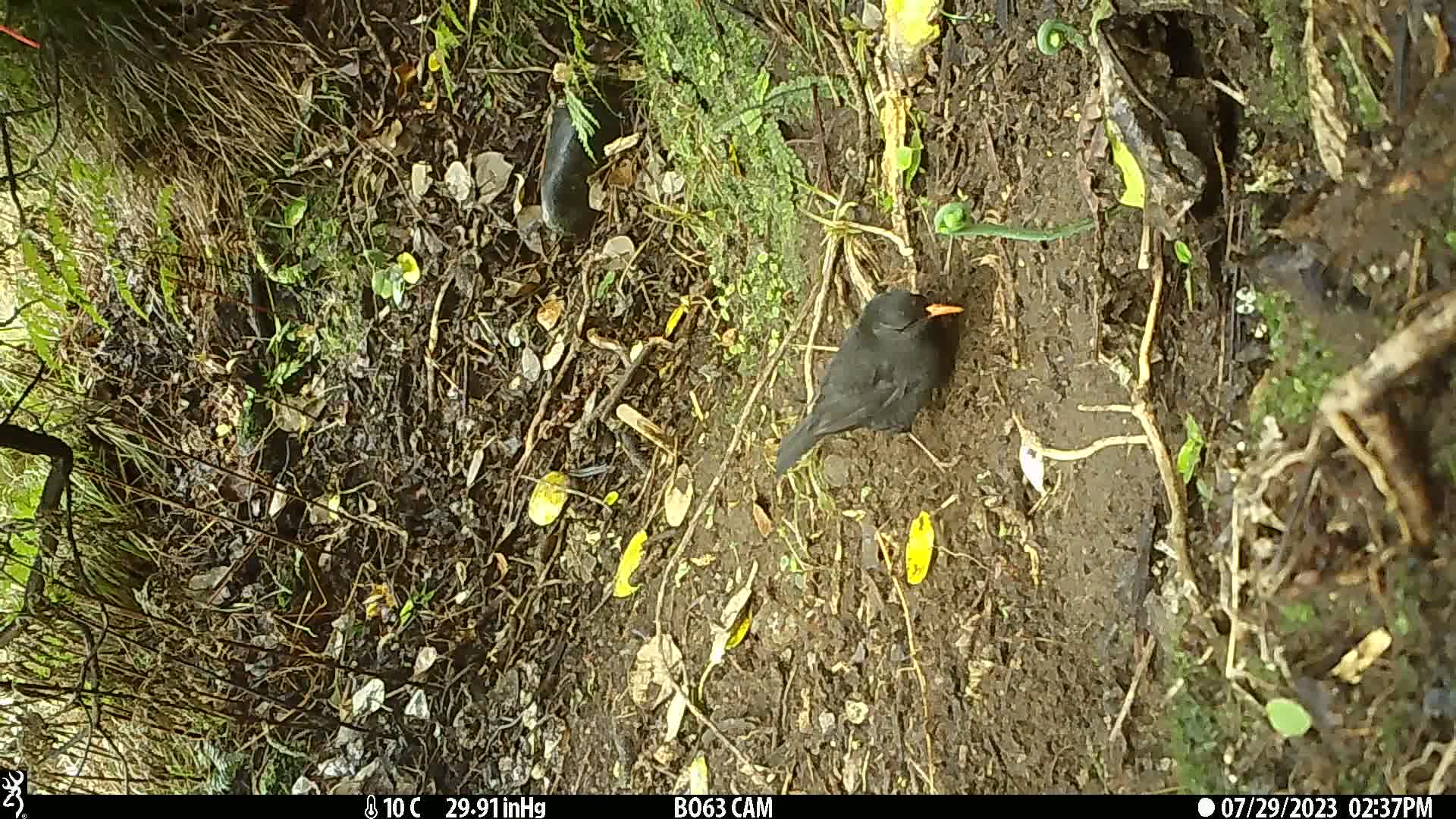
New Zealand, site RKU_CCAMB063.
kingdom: Animalia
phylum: Chordata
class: Aves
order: Passeriformes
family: Turdidae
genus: Turdus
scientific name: Turdus merula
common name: eurasian blackbird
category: blackbird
Blackbird (eurasian blackbird) (Turdus merula).